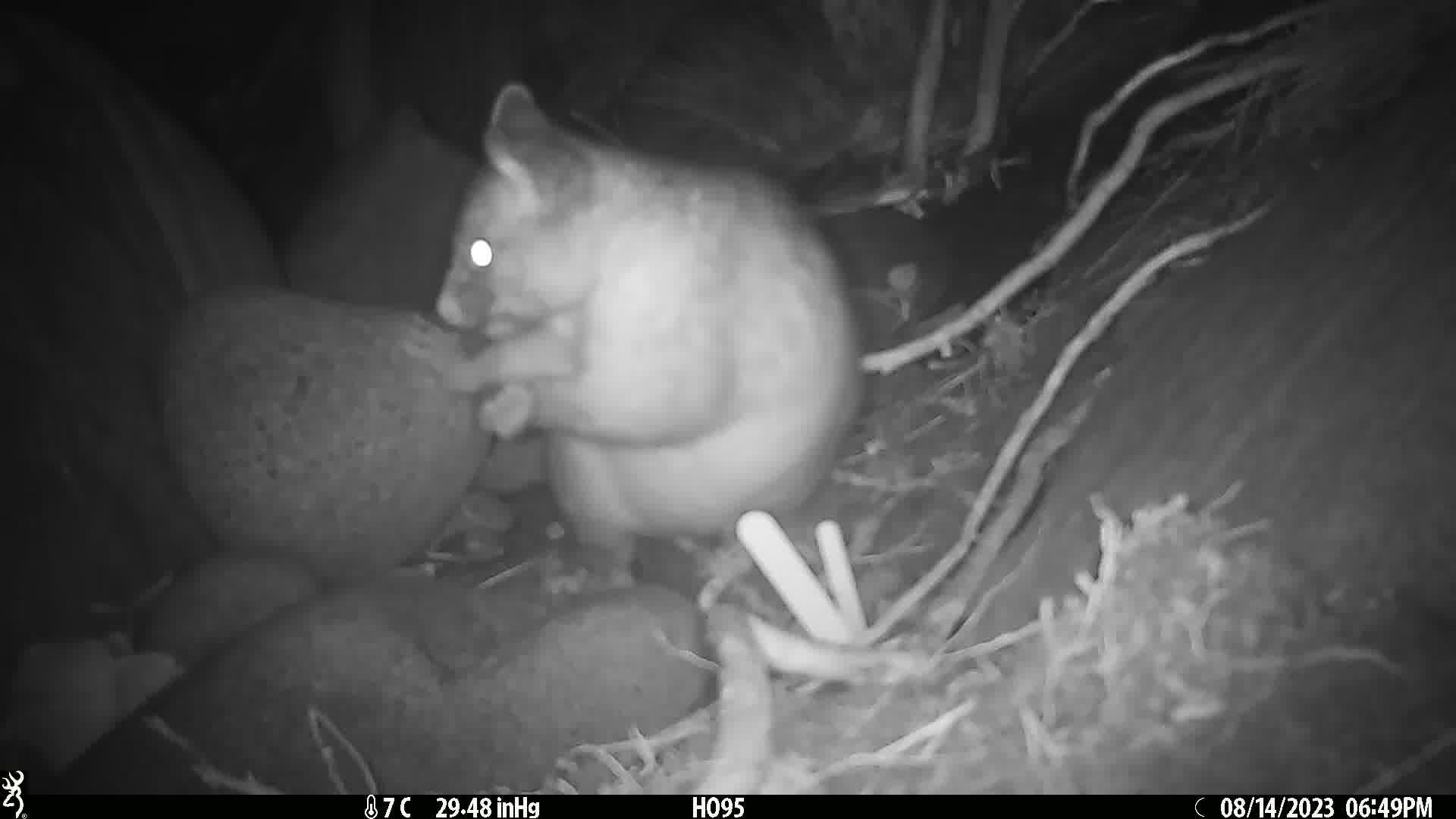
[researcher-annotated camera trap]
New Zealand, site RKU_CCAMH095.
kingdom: Animalia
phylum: Chordata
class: Mammalia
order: Diprotodontia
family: Phalangeridae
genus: Trichosurus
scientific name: Trichosurus vulpecula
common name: common brushtail possum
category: possum